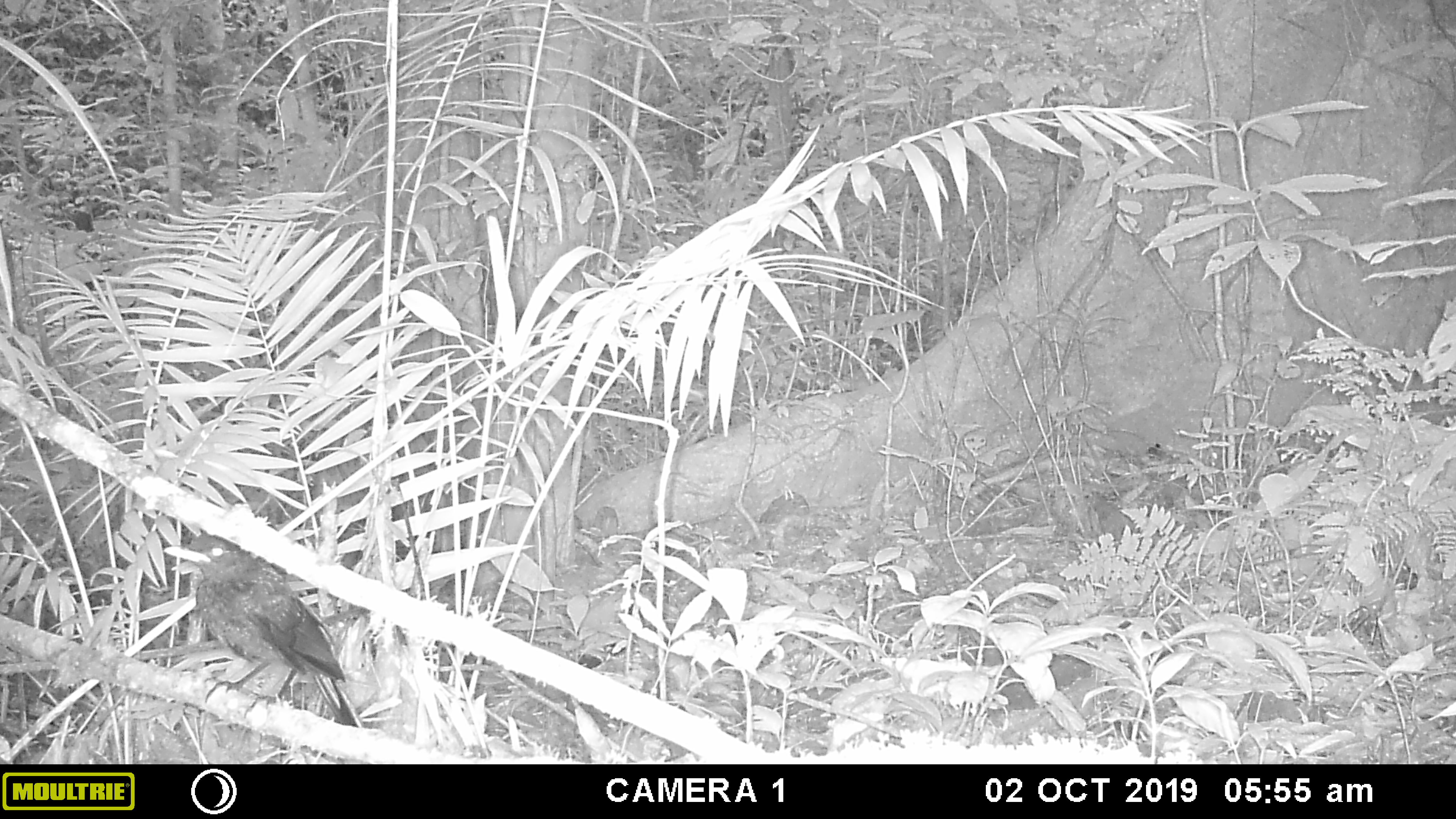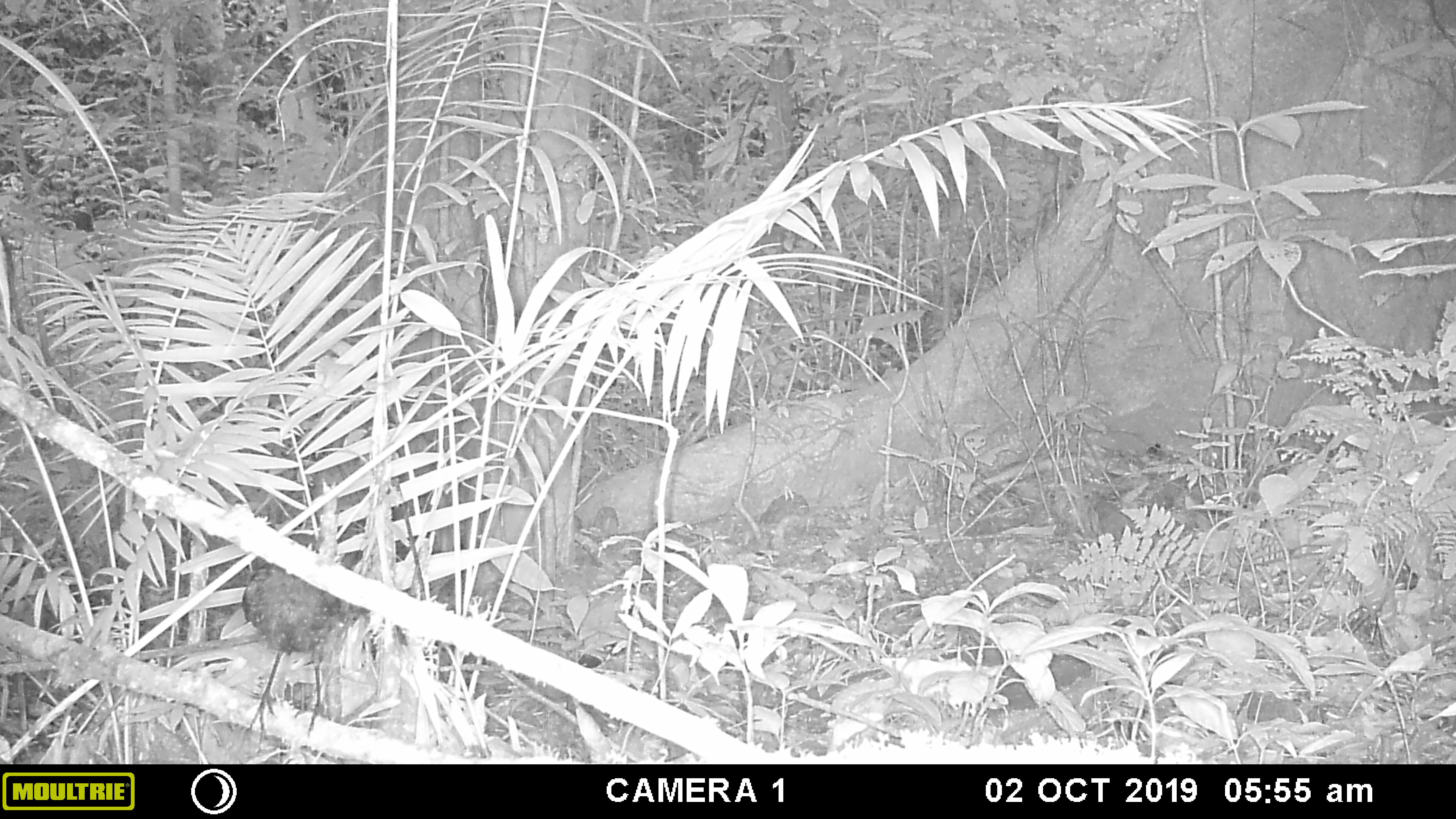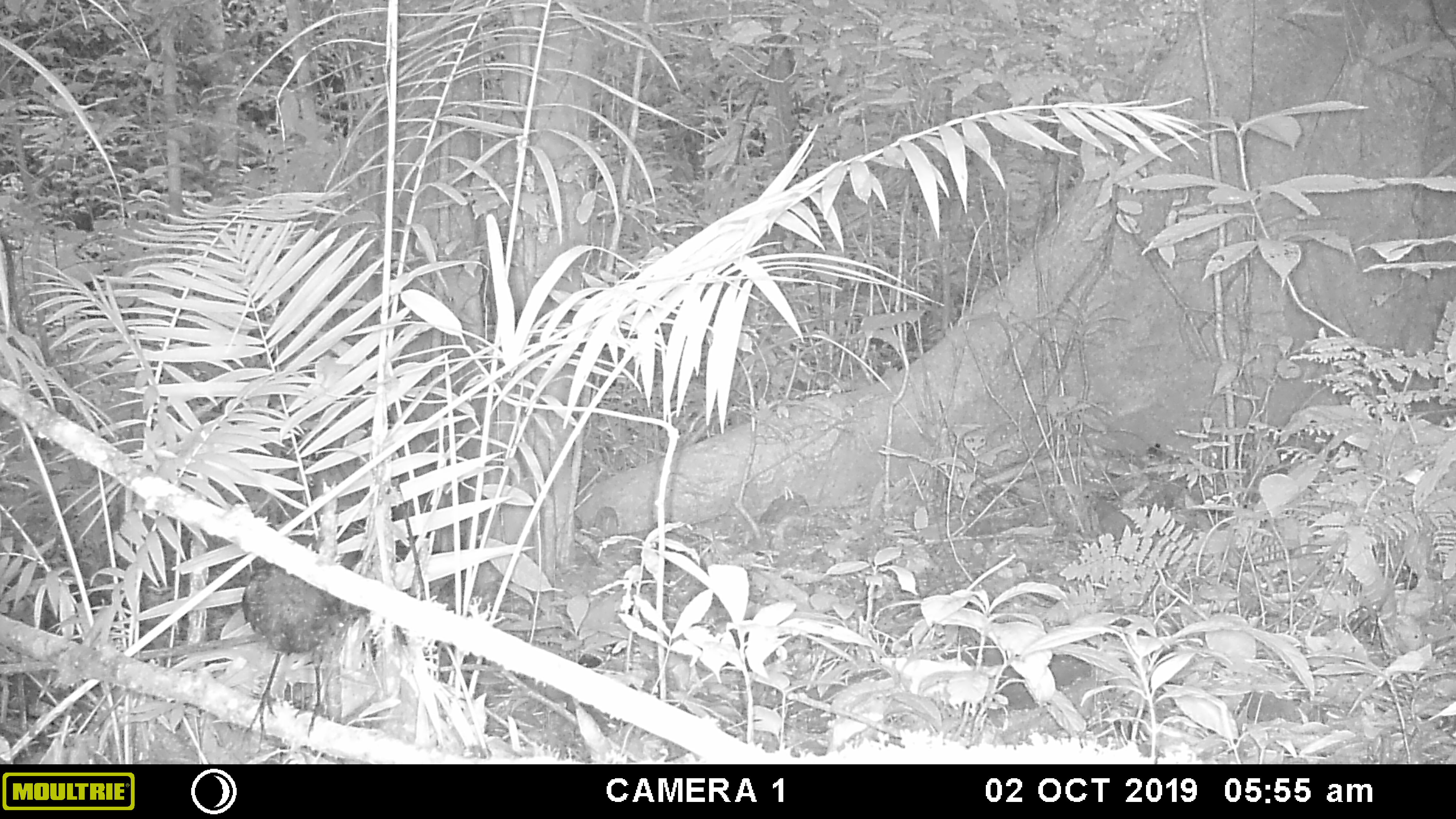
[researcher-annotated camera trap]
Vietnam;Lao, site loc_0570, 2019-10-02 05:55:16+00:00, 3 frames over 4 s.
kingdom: Animalia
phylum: Chordata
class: Aves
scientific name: Aves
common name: bird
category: unidentified bird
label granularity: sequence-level